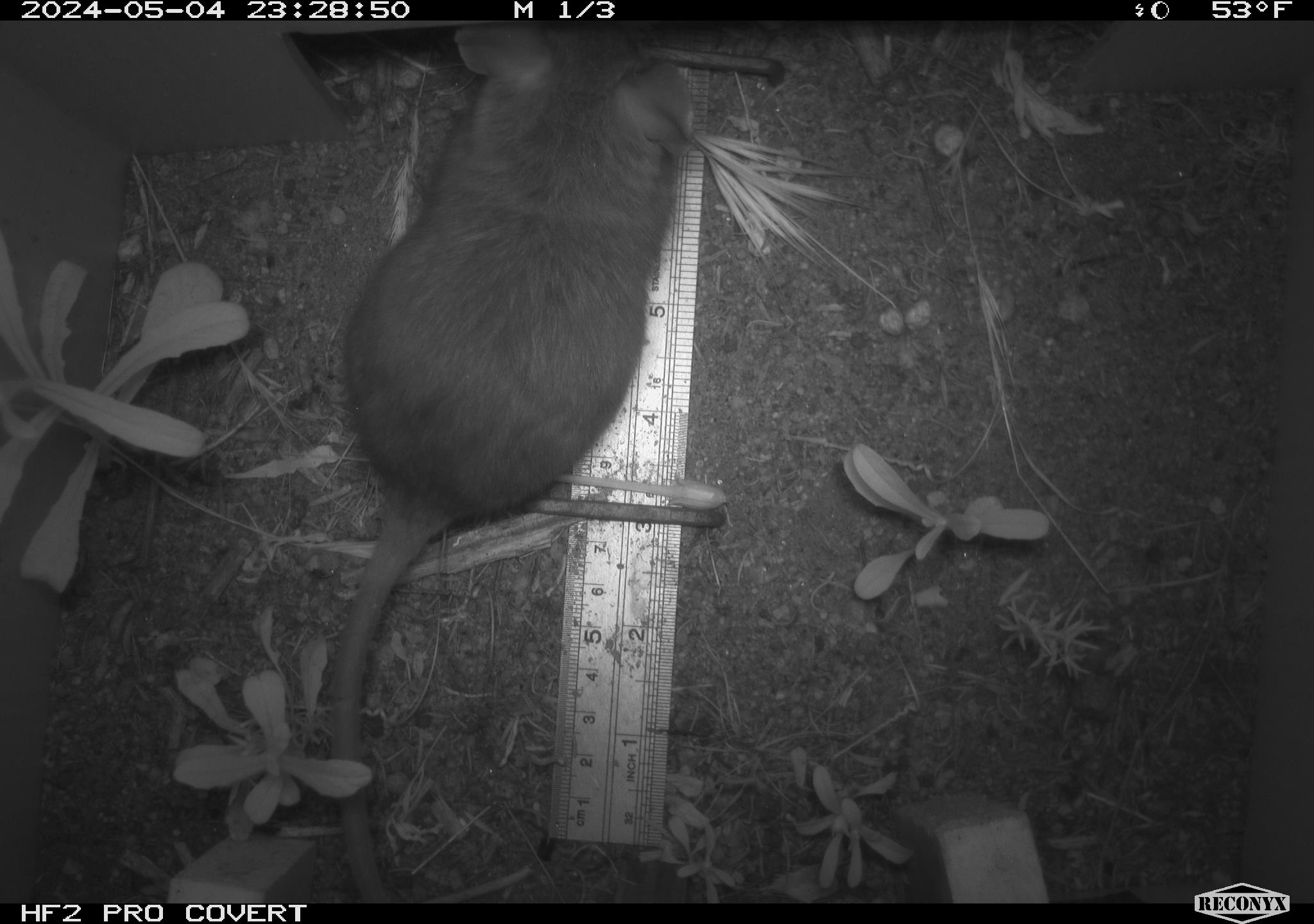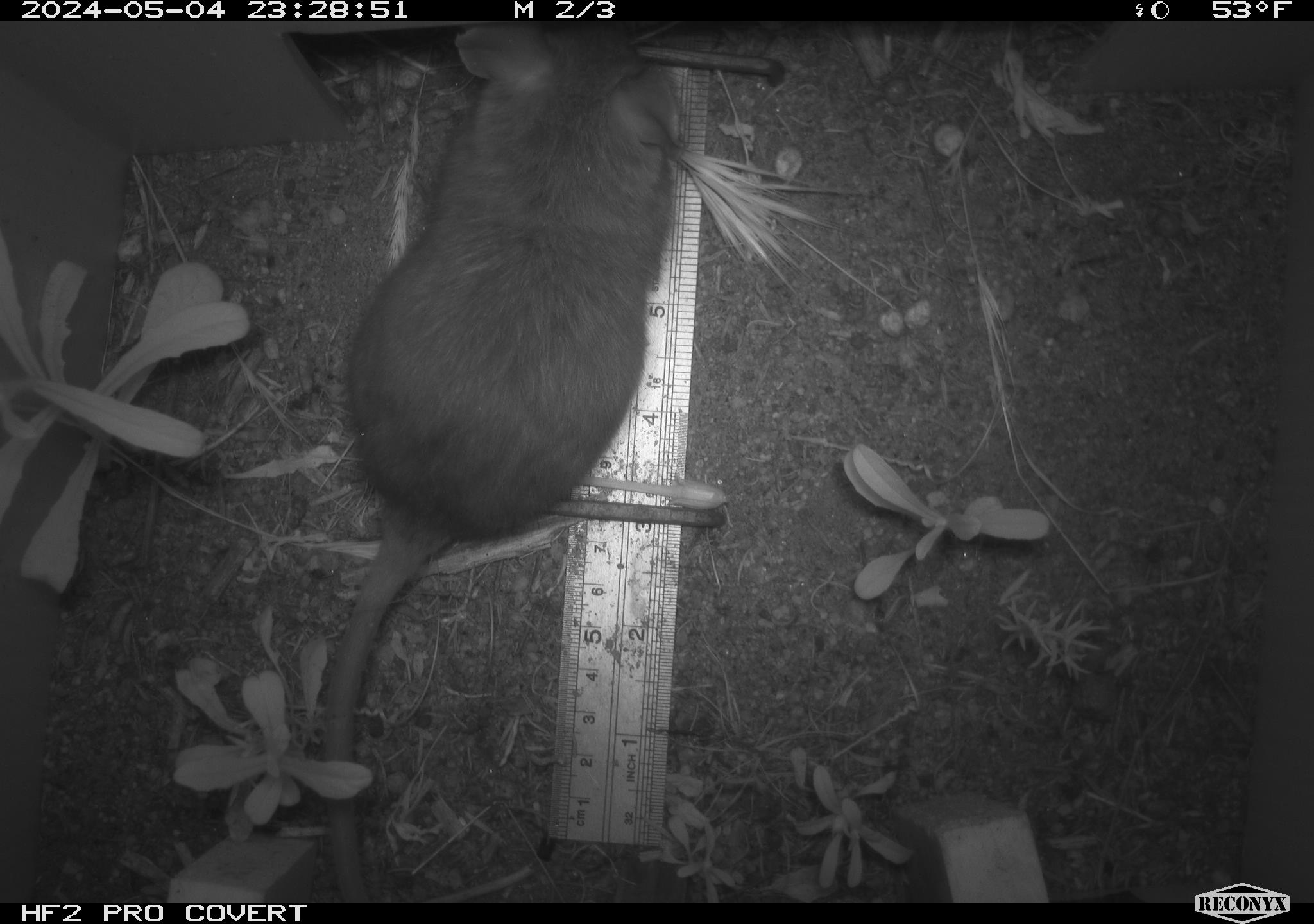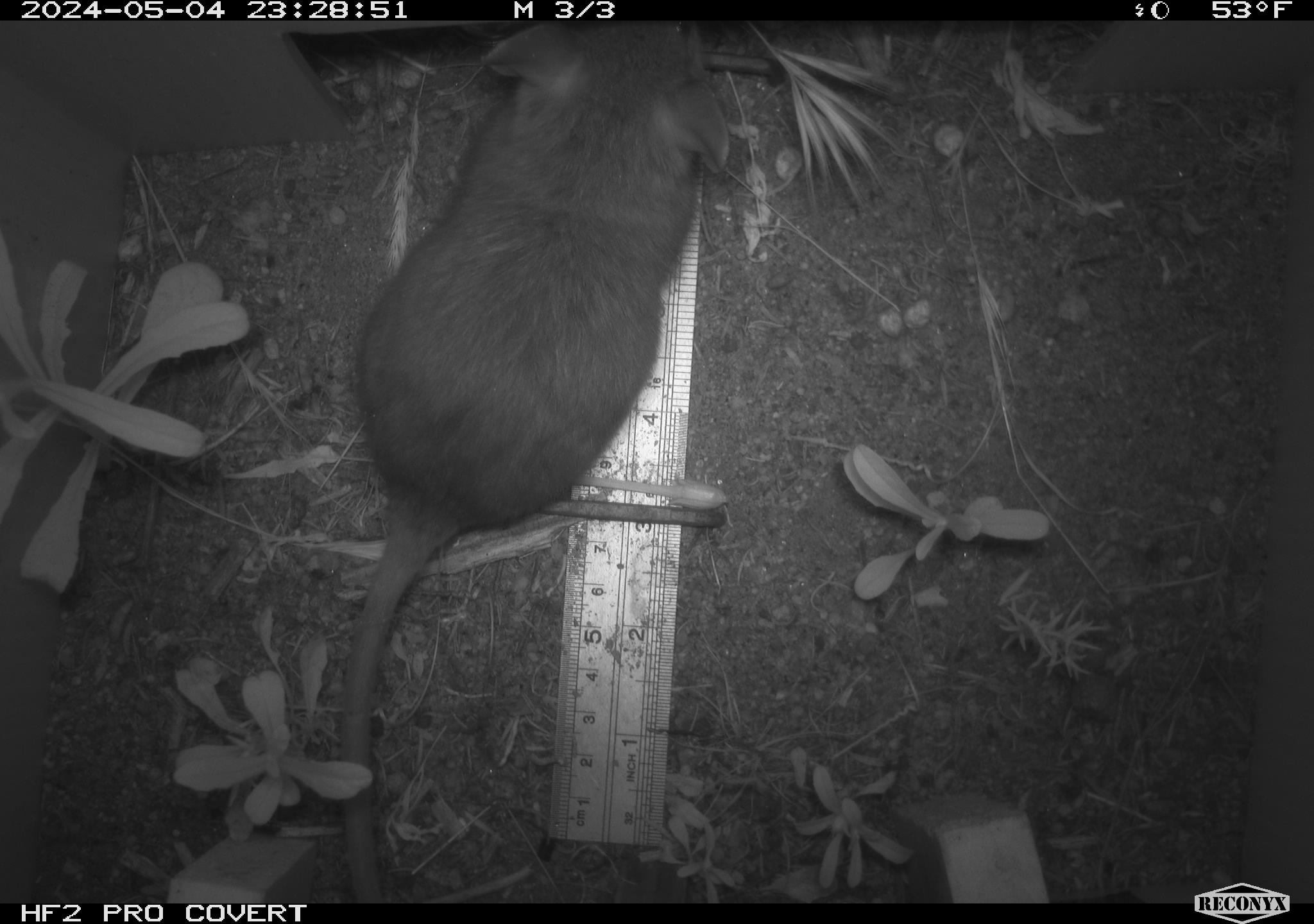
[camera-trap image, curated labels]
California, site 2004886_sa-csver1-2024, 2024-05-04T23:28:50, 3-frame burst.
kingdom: Animalia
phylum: Chordata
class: Mammalia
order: Rodentia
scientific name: Rodentia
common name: rodent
Rodent (Rodentia).